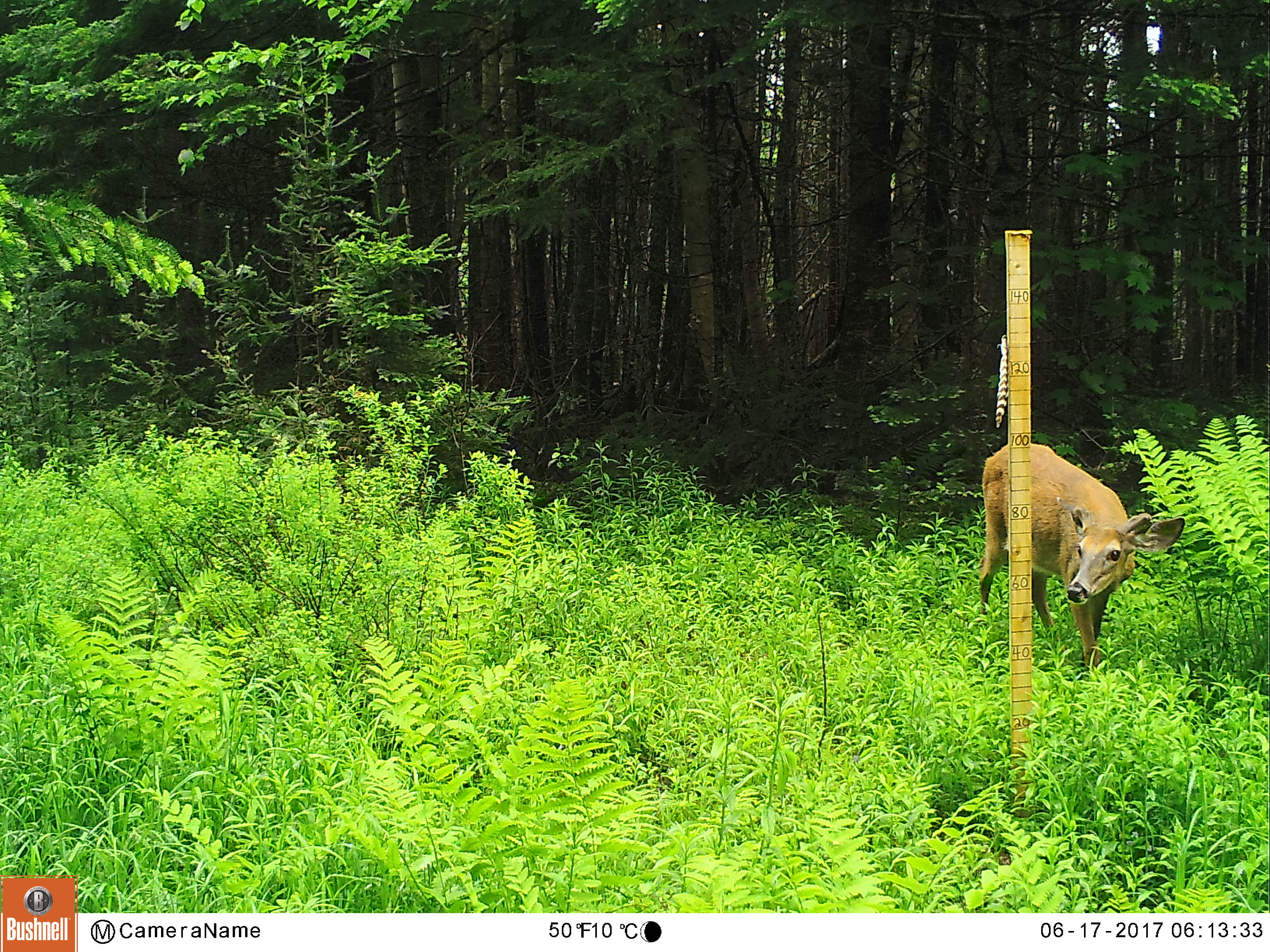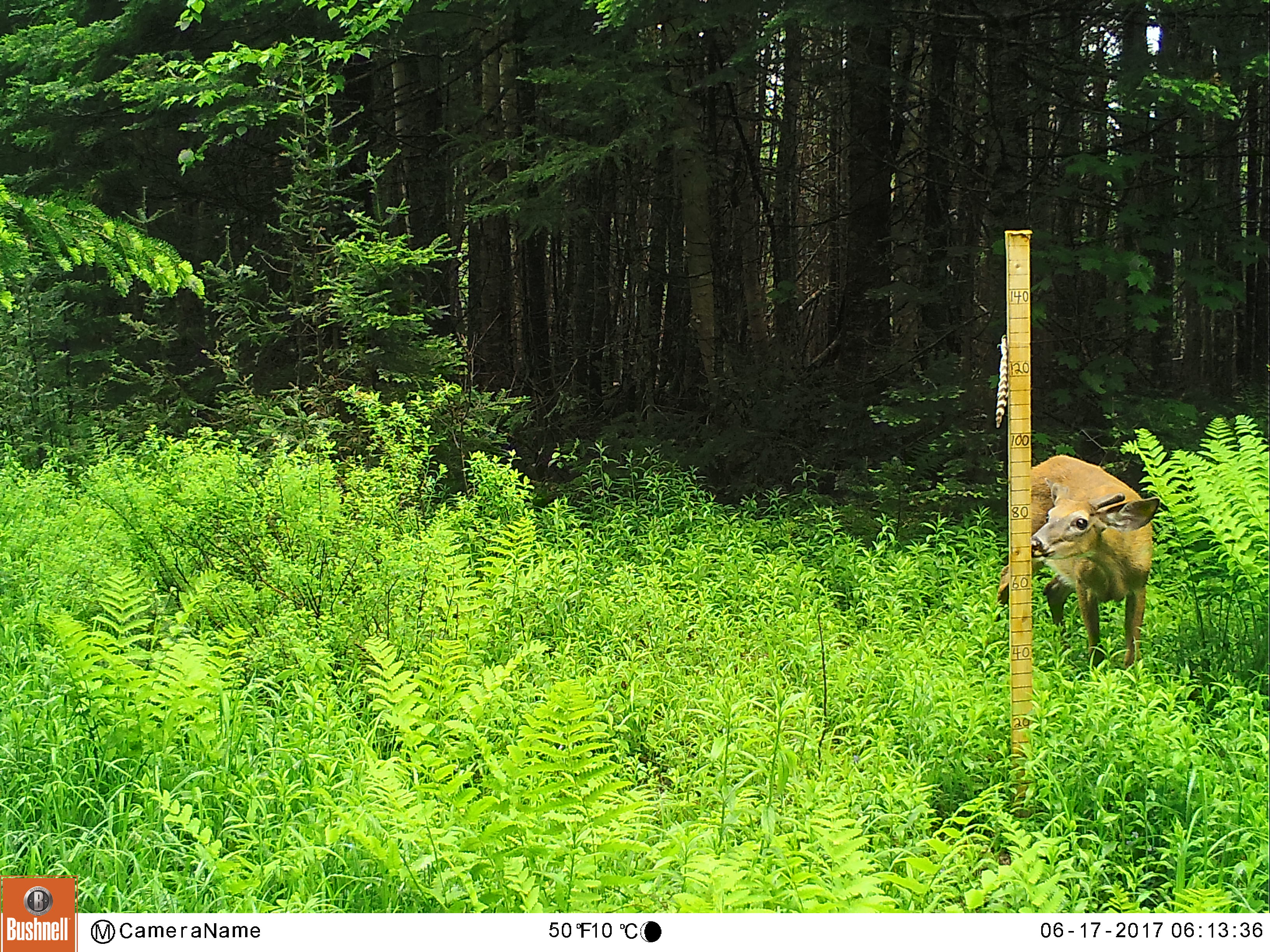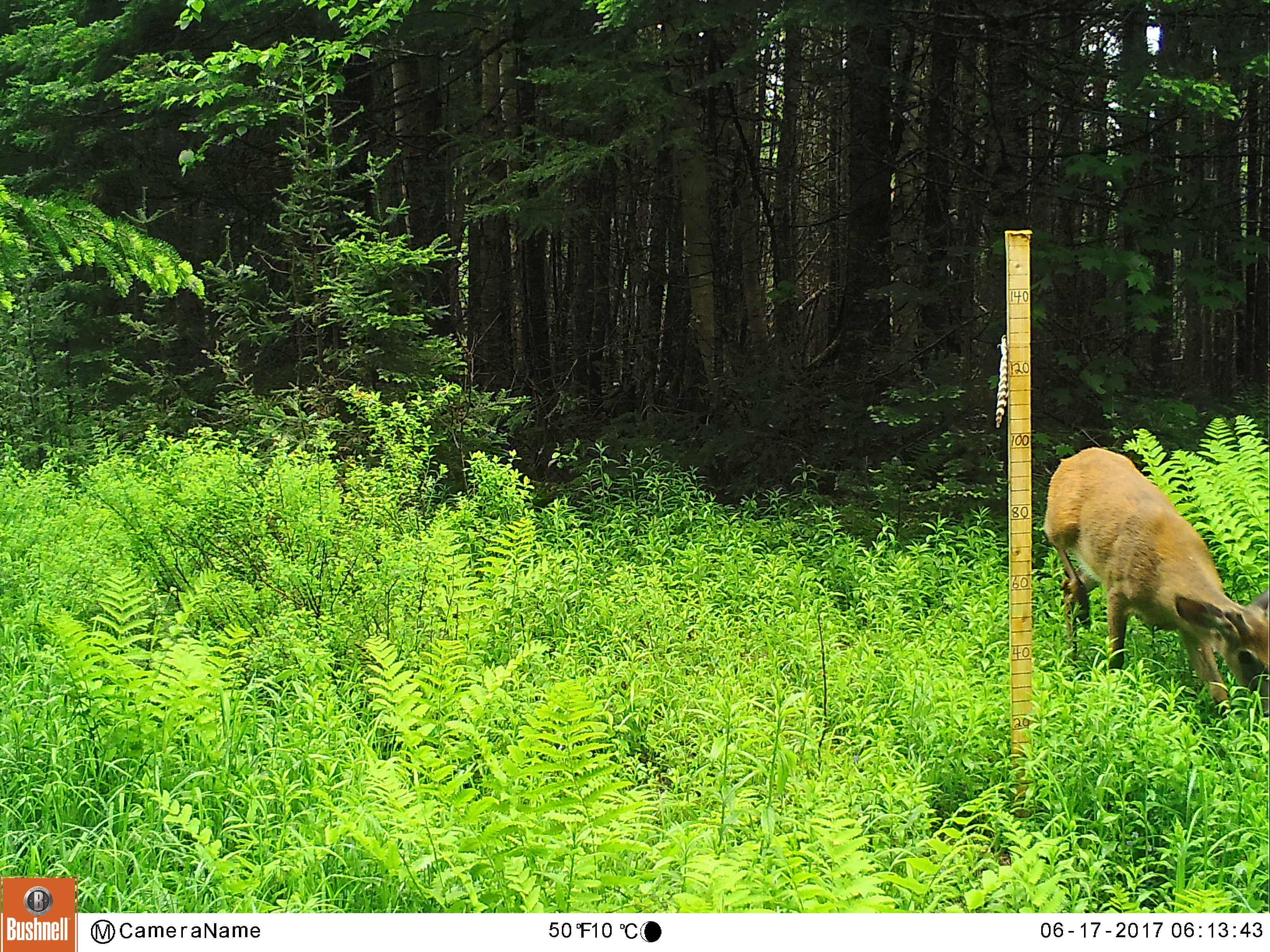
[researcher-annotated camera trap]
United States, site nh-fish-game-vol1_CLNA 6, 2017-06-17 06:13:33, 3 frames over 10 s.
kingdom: Animalia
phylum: Chordata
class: Mammalia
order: Artiodactyla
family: Cervidae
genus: Odocoileus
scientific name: Odocoileus virginianus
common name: white-tailed deer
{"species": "white-tailed deer (Odocoileus virginianus)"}